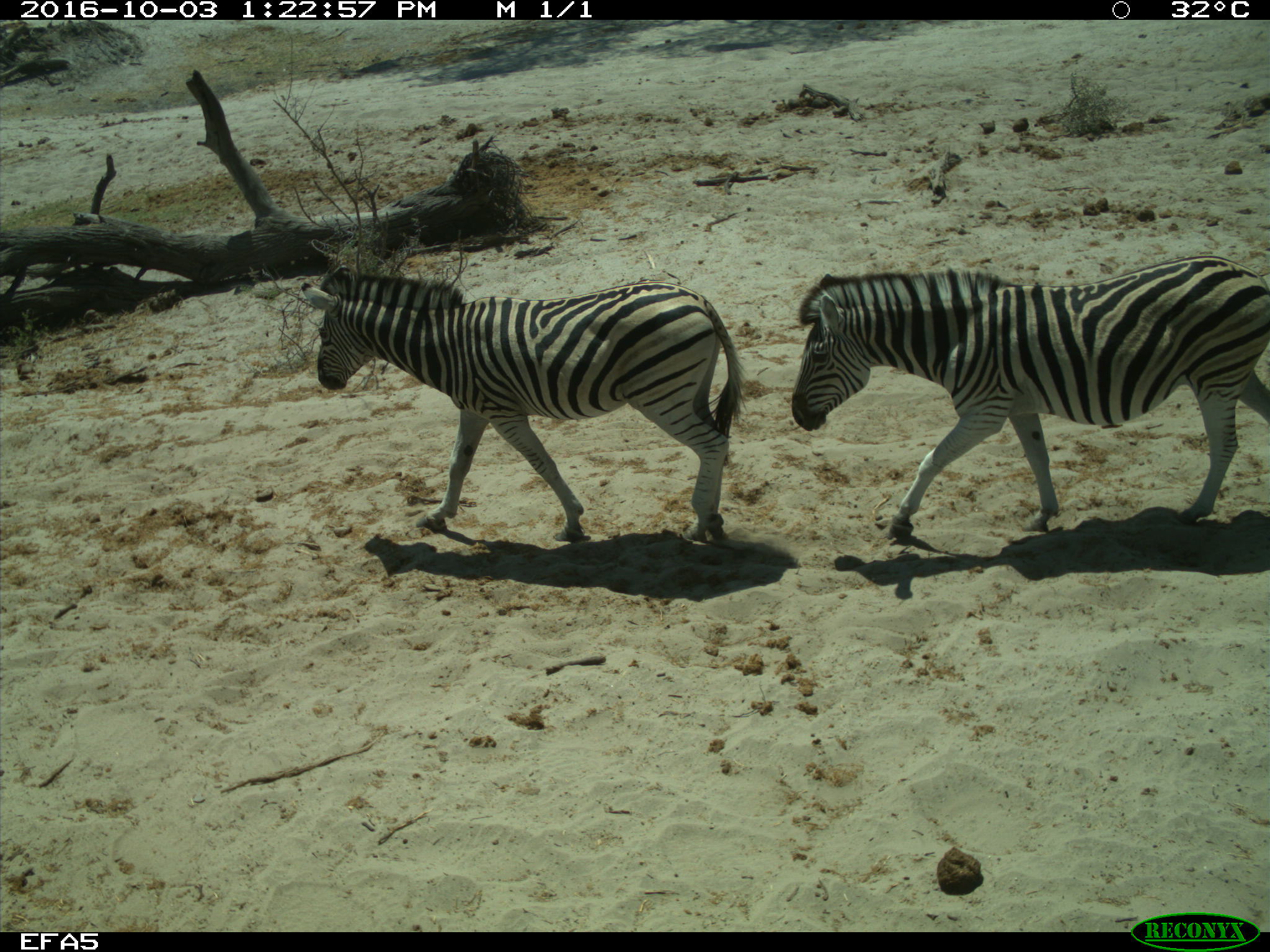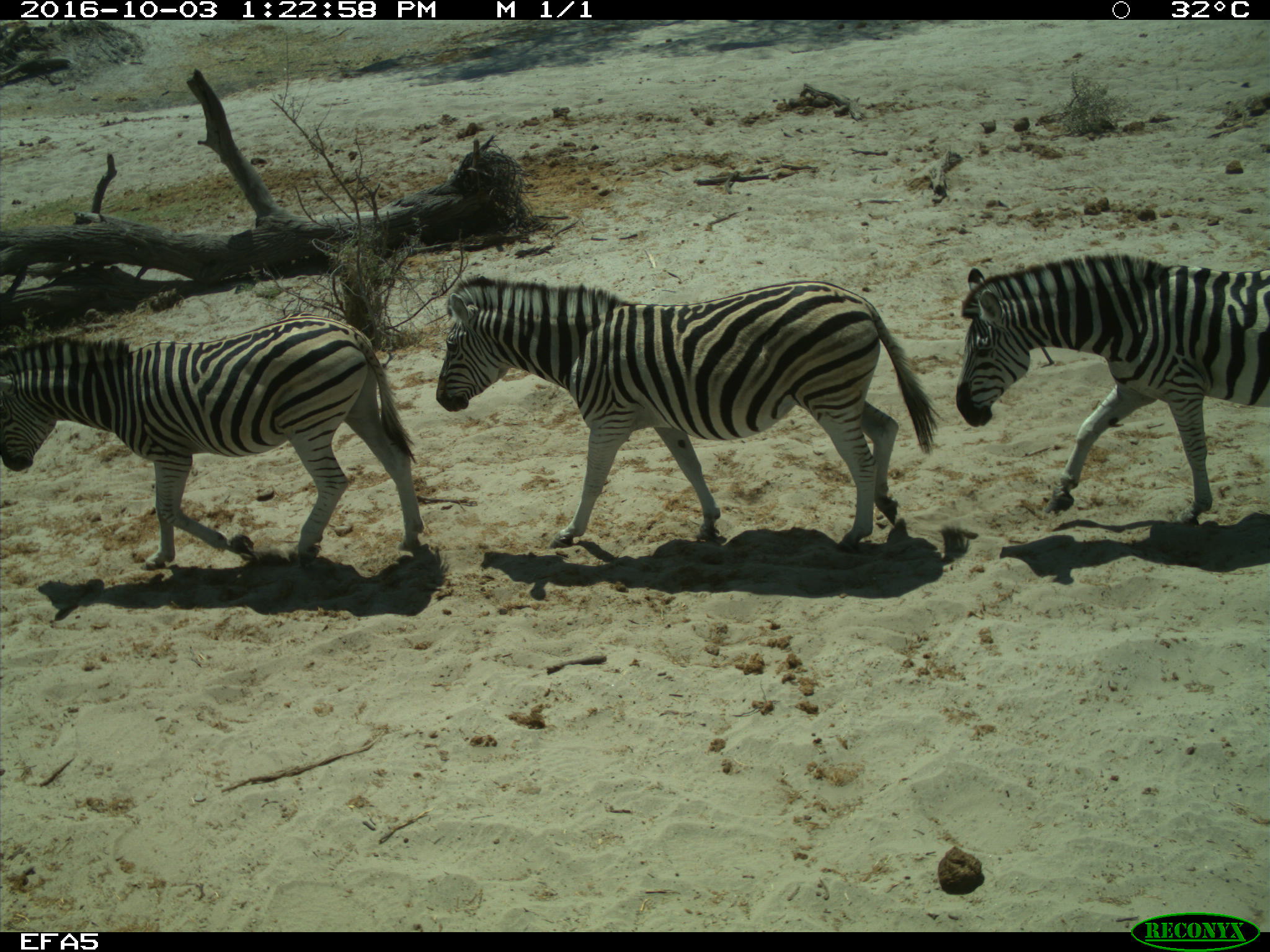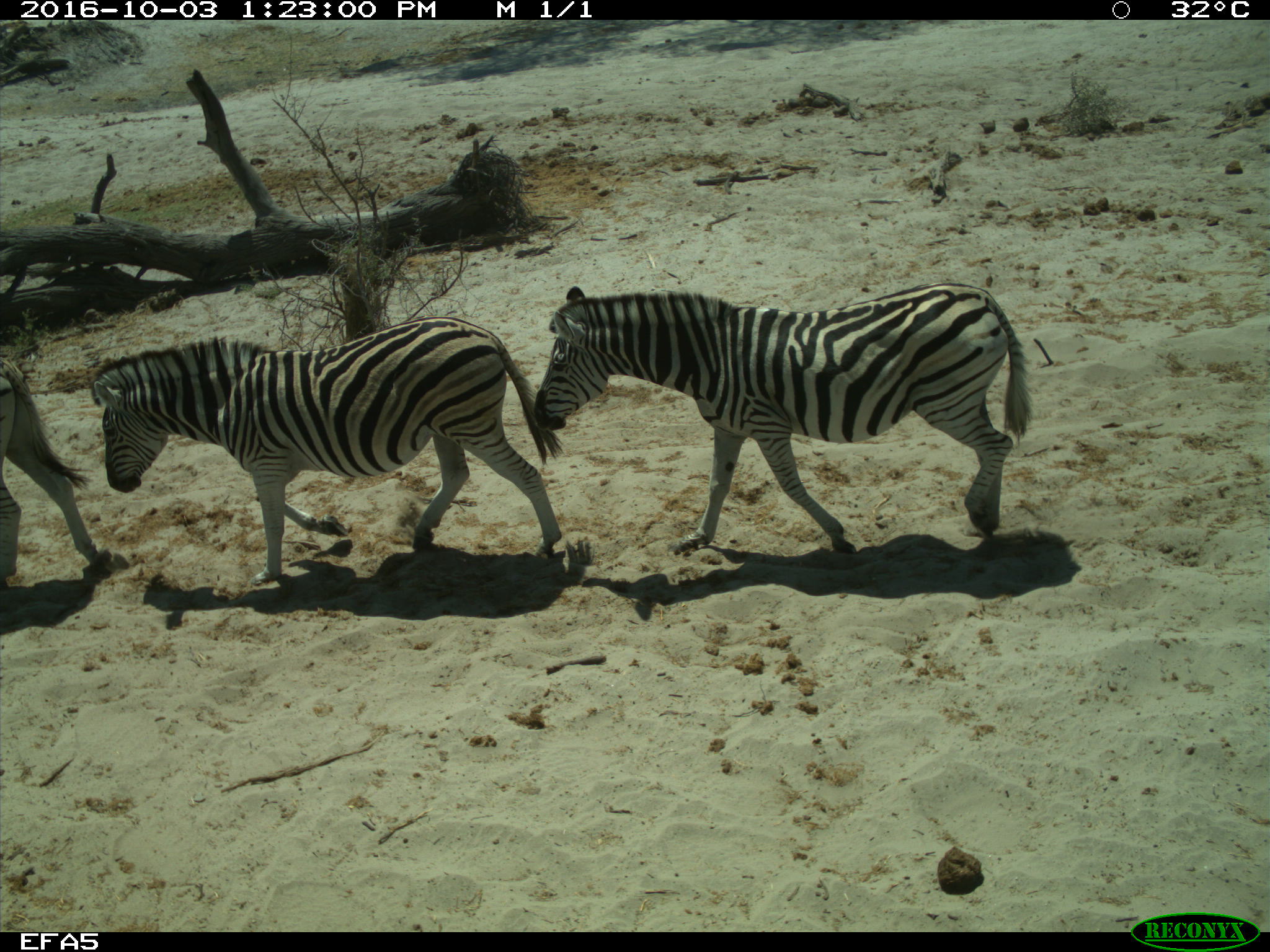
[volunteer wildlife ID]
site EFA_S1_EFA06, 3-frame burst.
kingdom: Animalia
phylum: Chordata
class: Mammalia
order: Perissodactyla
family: Equidae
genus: Equus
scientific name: Equus quagga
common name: plains zebra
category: zebraplains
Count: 3.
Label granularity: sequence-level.